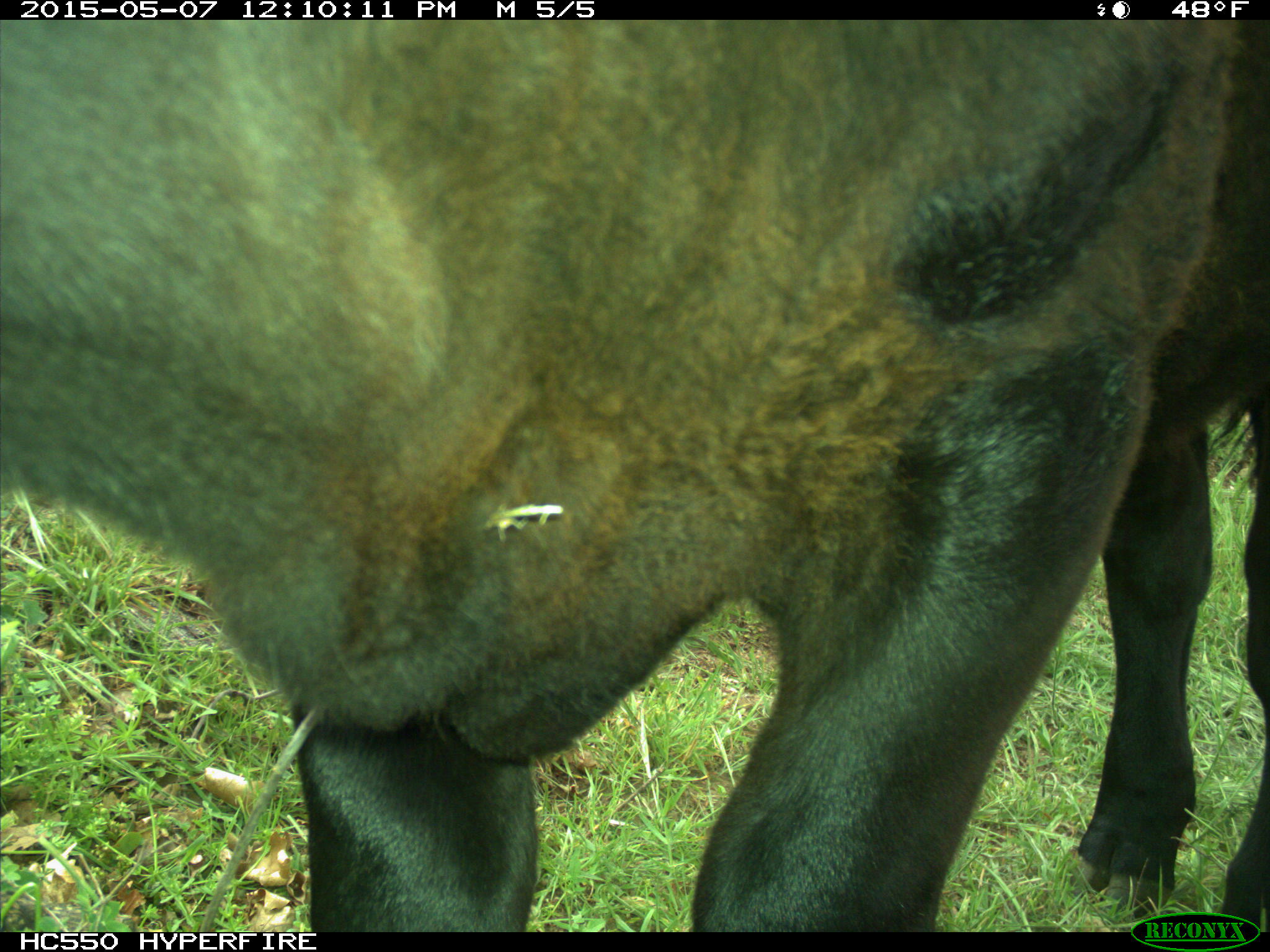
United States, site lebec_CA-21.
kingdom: Animalia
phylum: Chordata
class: Mammalia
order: Artiodactyla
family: Bovidae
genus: Bos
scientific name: Bos taurus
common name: domestic cow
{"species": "Bos taurus (domestic cow)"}